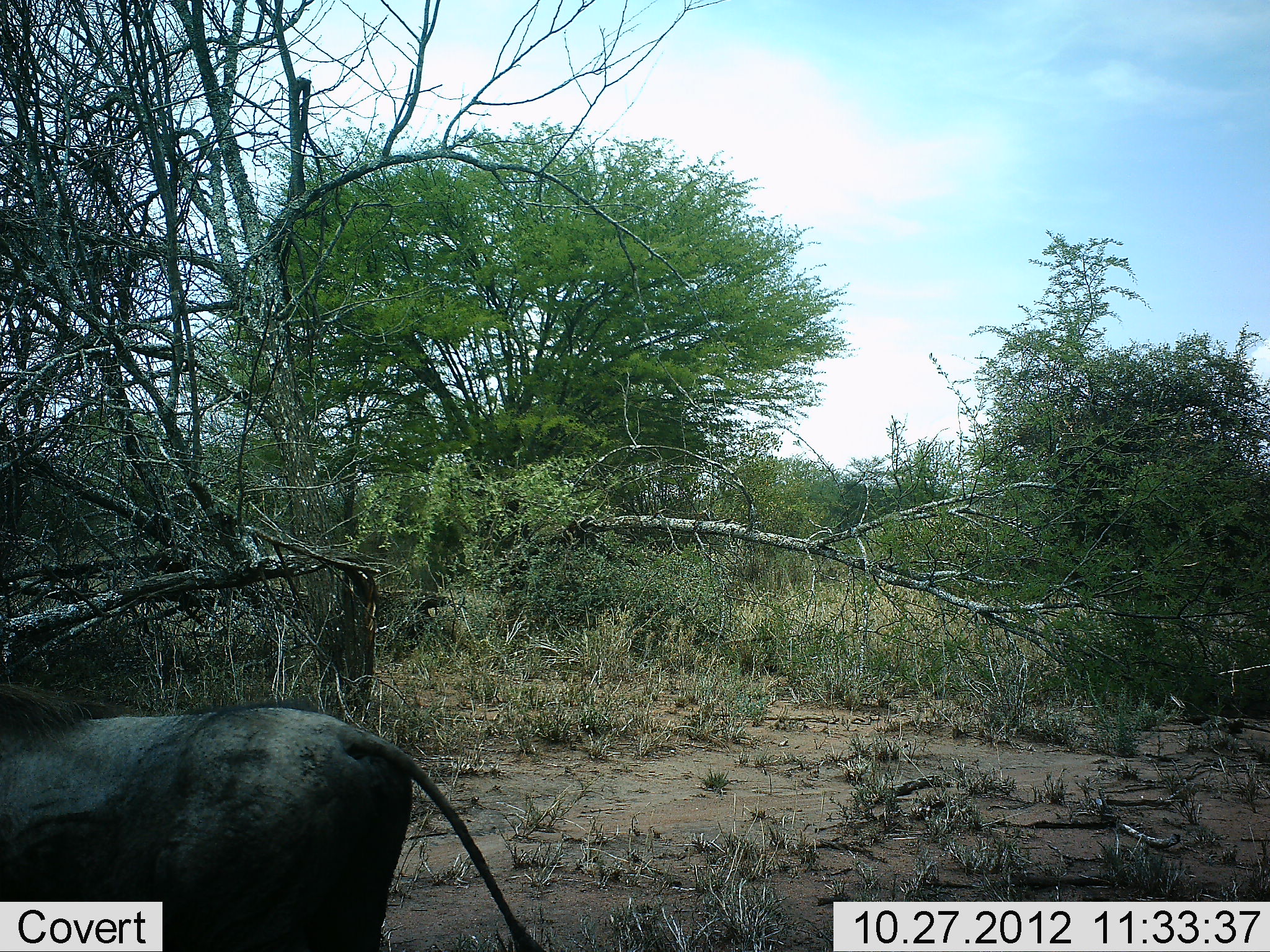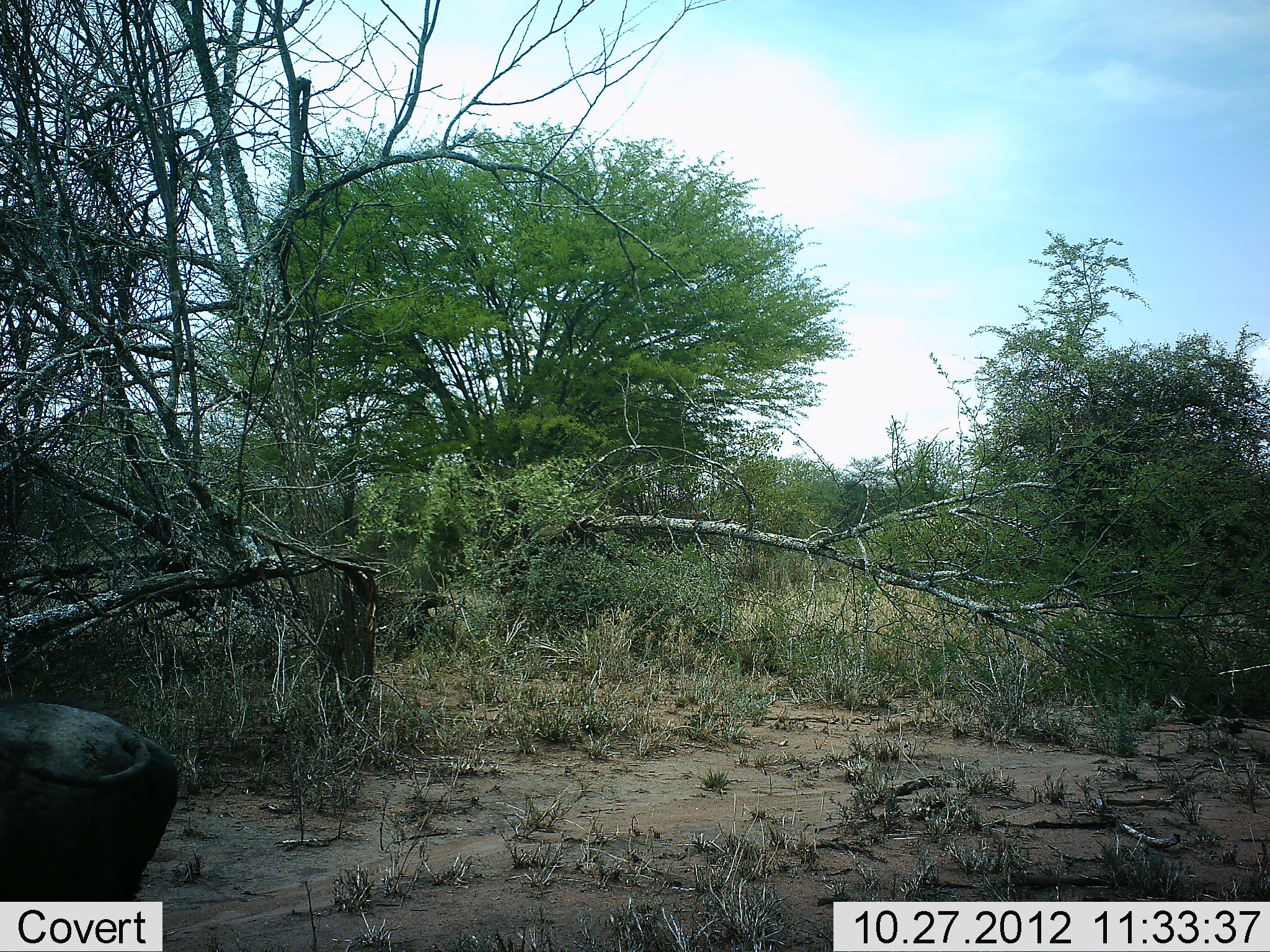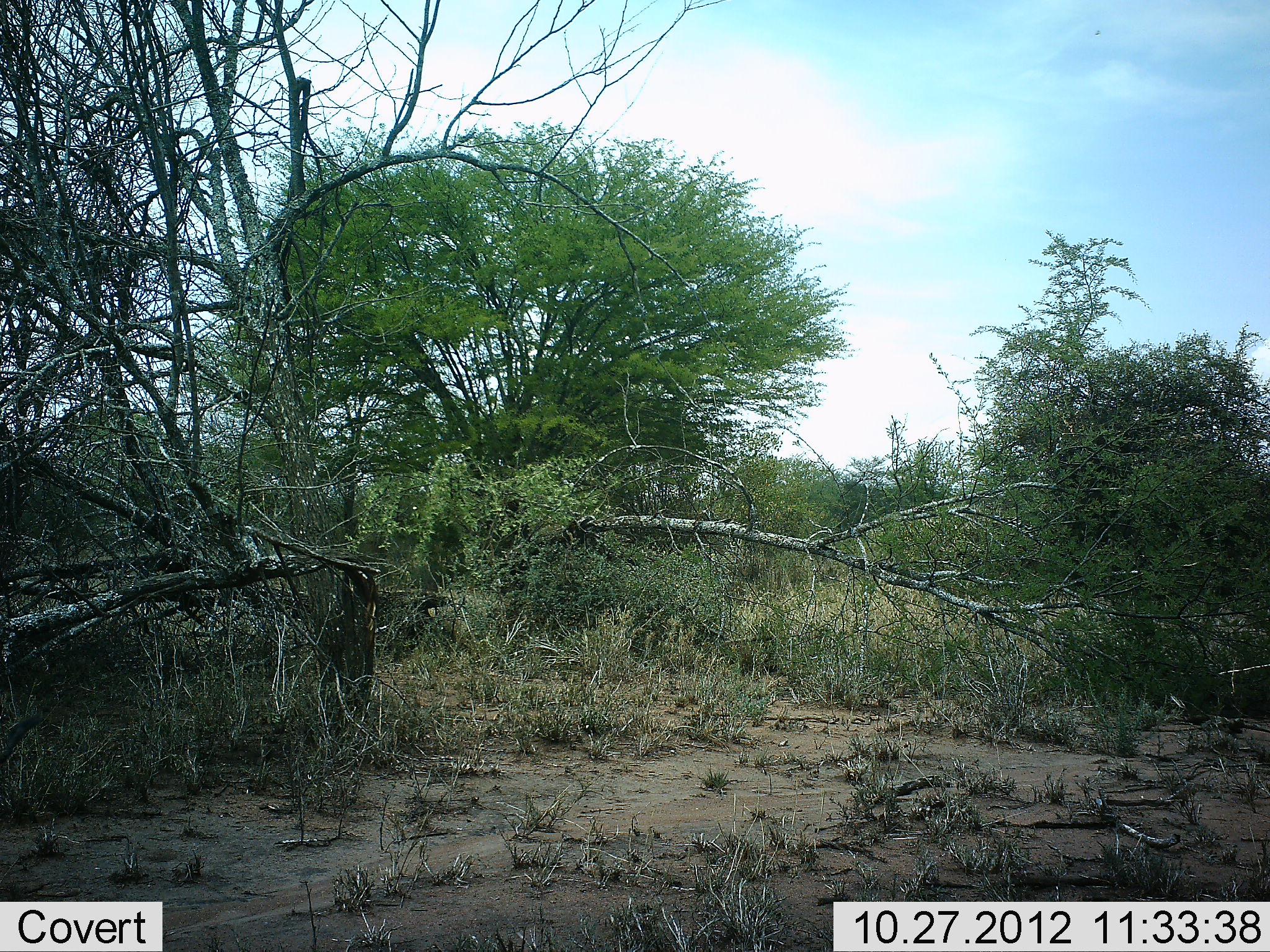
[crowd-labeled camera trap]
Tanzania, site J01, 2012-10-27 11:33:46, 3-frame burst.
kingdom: Animalia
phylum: Chordata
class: Mammalia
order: Artiodactyla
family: Suidae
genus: Phacochoerus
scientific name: Phacochoerus africanus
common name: warthog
Warthog (Phacochoerus africanus), count 1. Behavior (volunteer vote fractions): standing 70%, resting 0%, moving 30%, interacting 0%. Young present (vote fraction): 0%. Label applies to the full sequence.